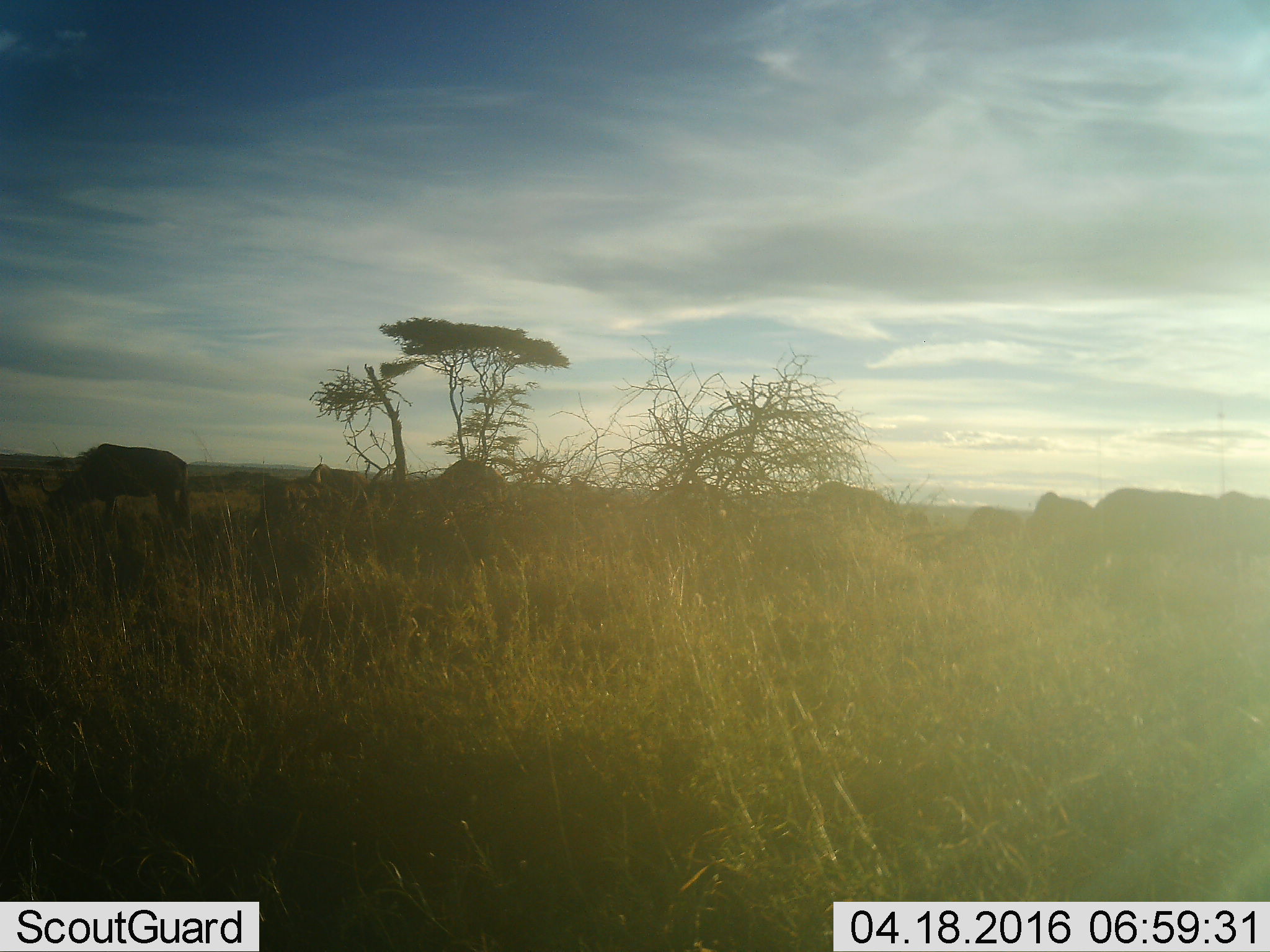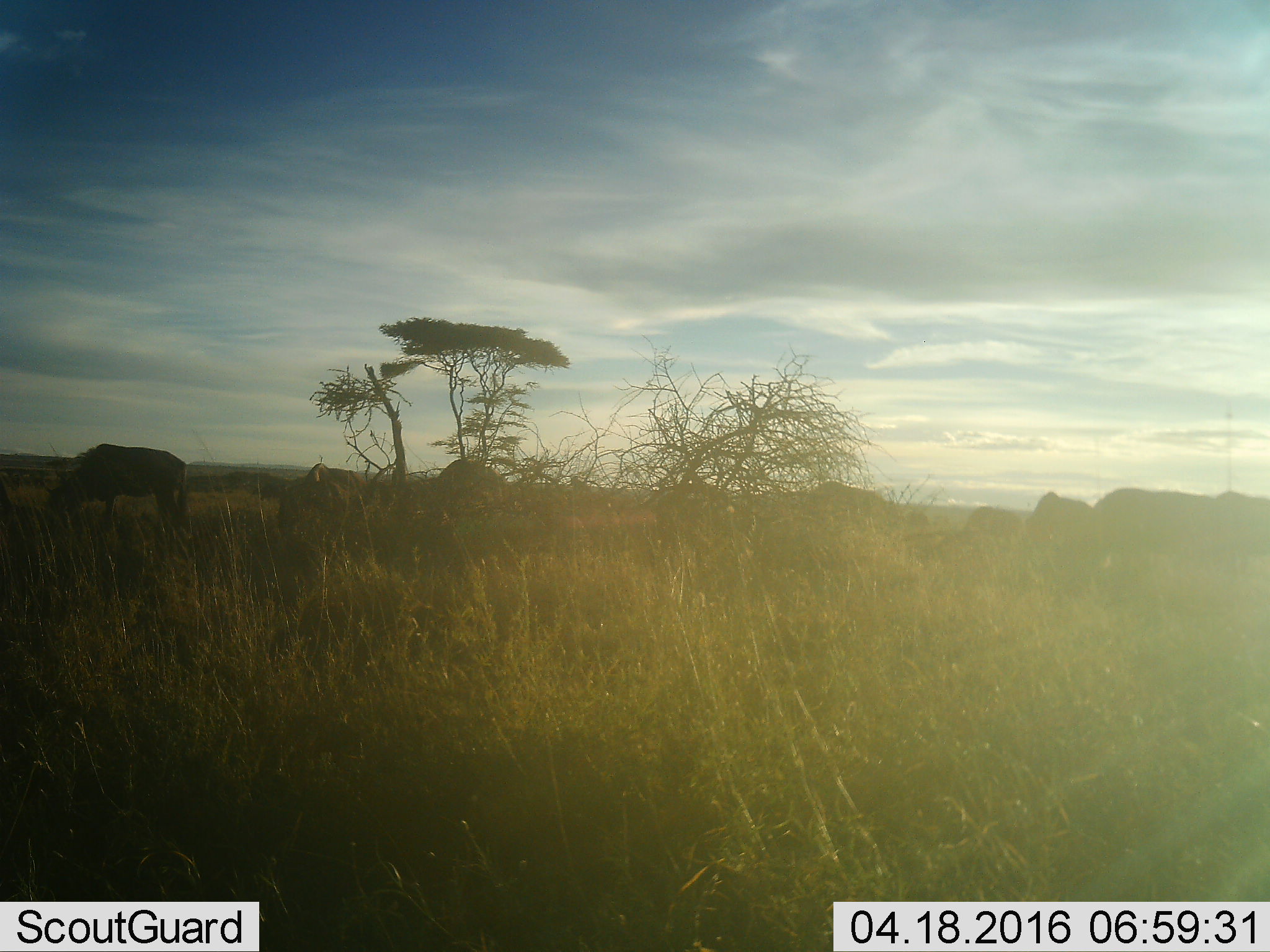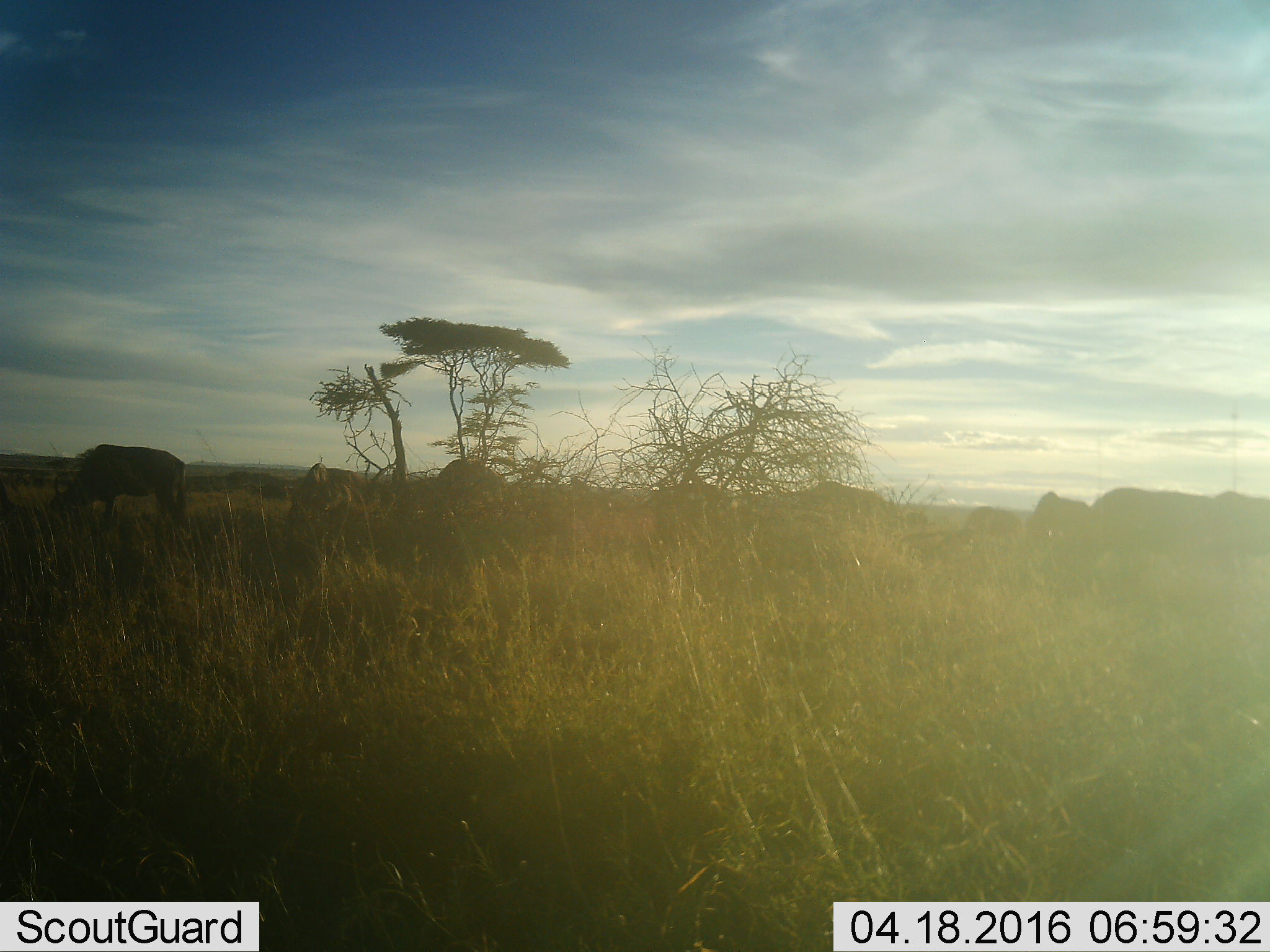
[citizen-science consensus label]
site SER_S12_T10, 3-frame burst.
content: unidentified animal